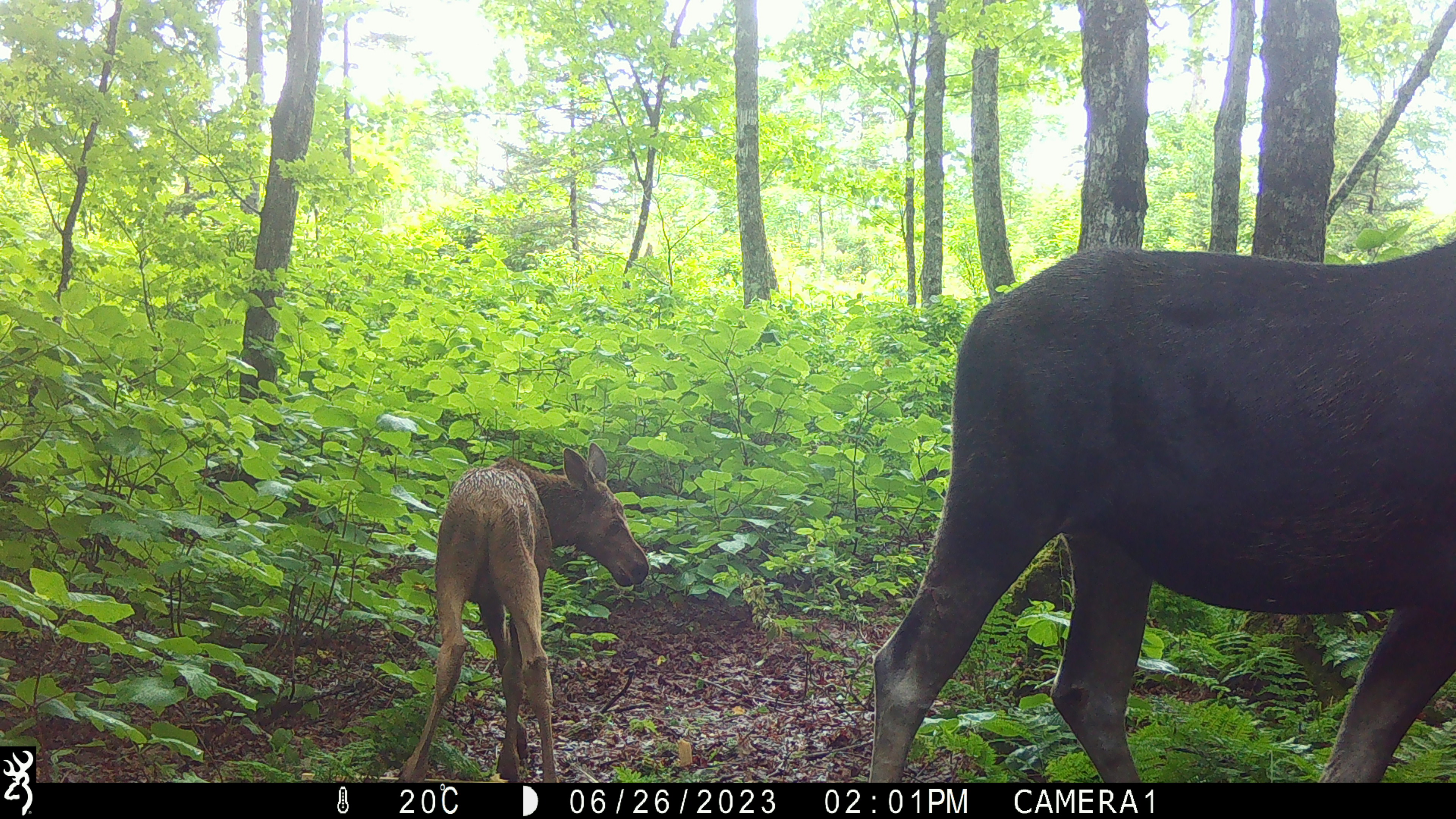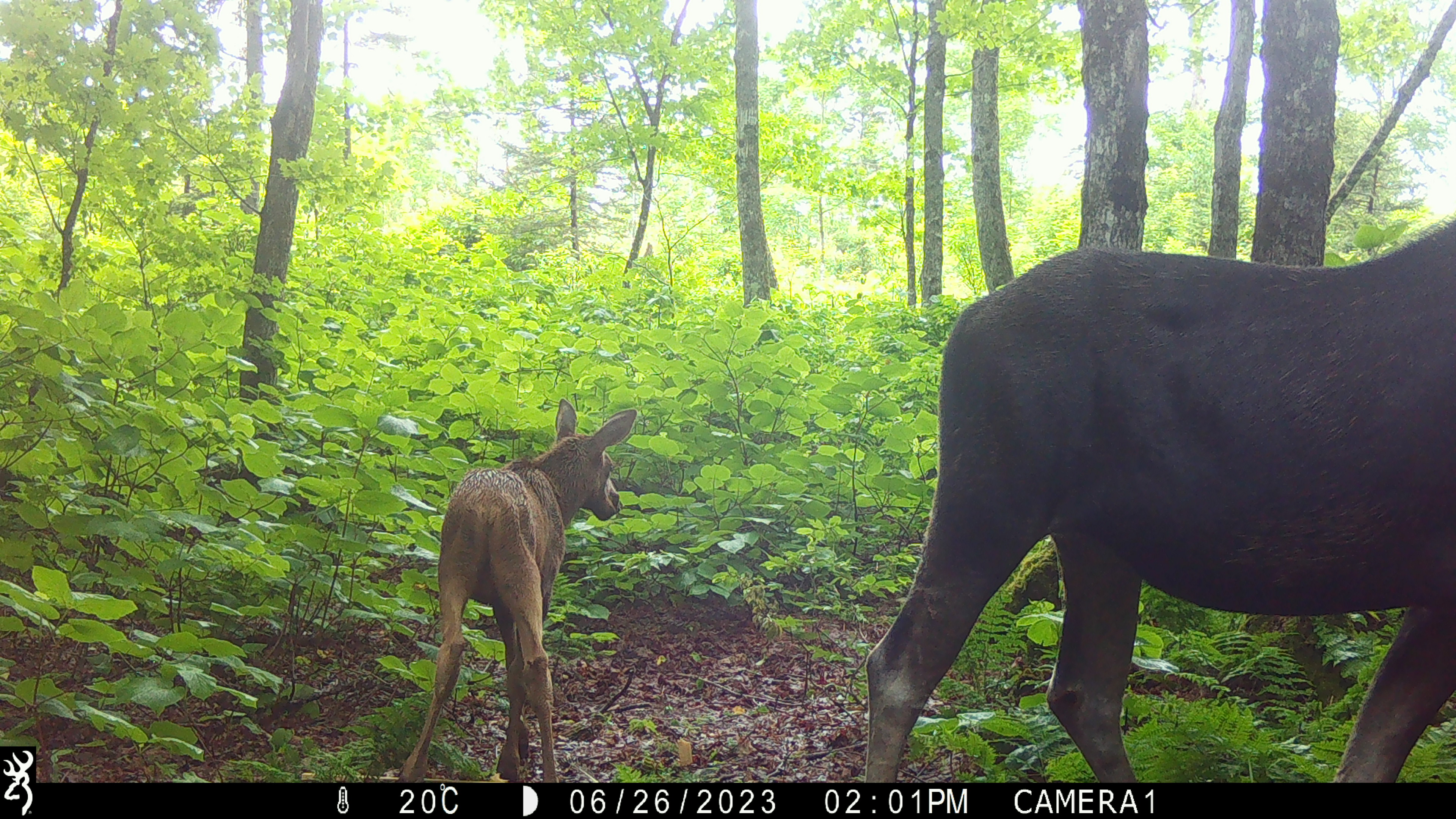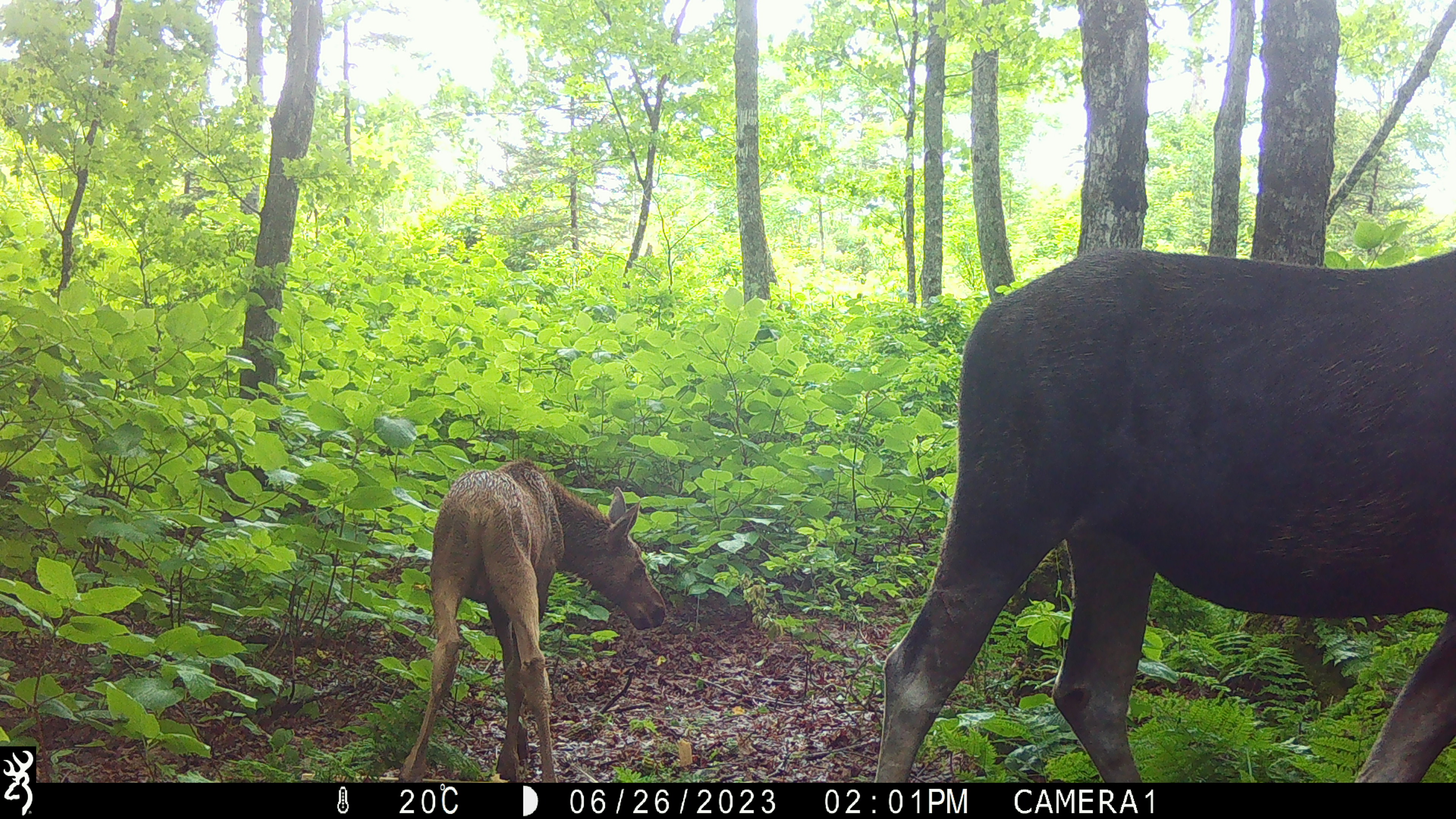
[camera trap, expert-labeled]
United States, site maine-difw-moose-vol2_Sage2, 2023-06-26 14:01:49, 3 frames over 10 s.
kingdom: Animalia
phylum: Chordata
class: Mammalia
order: Artiodactyla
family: Cervidae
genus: Alces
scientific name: Alces alces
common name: moose